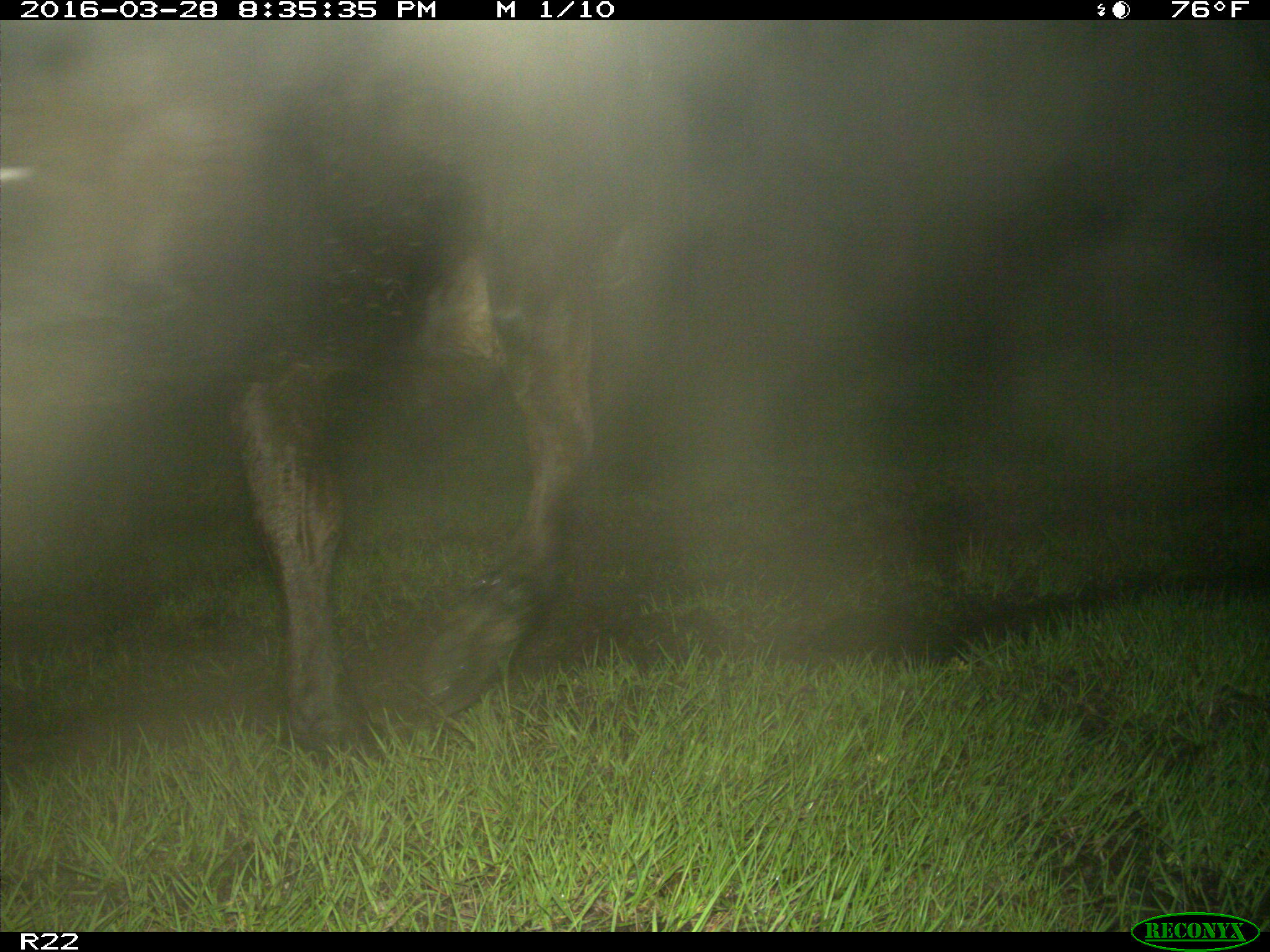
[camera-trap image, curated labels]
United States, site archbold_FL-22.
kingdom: Animalia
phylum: Chordata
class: Mammalia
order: Artiodactyla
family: Bovidae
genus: Bos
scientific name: Bos taurus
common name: domestic cow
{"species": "Bos taurus (domestic cow)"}